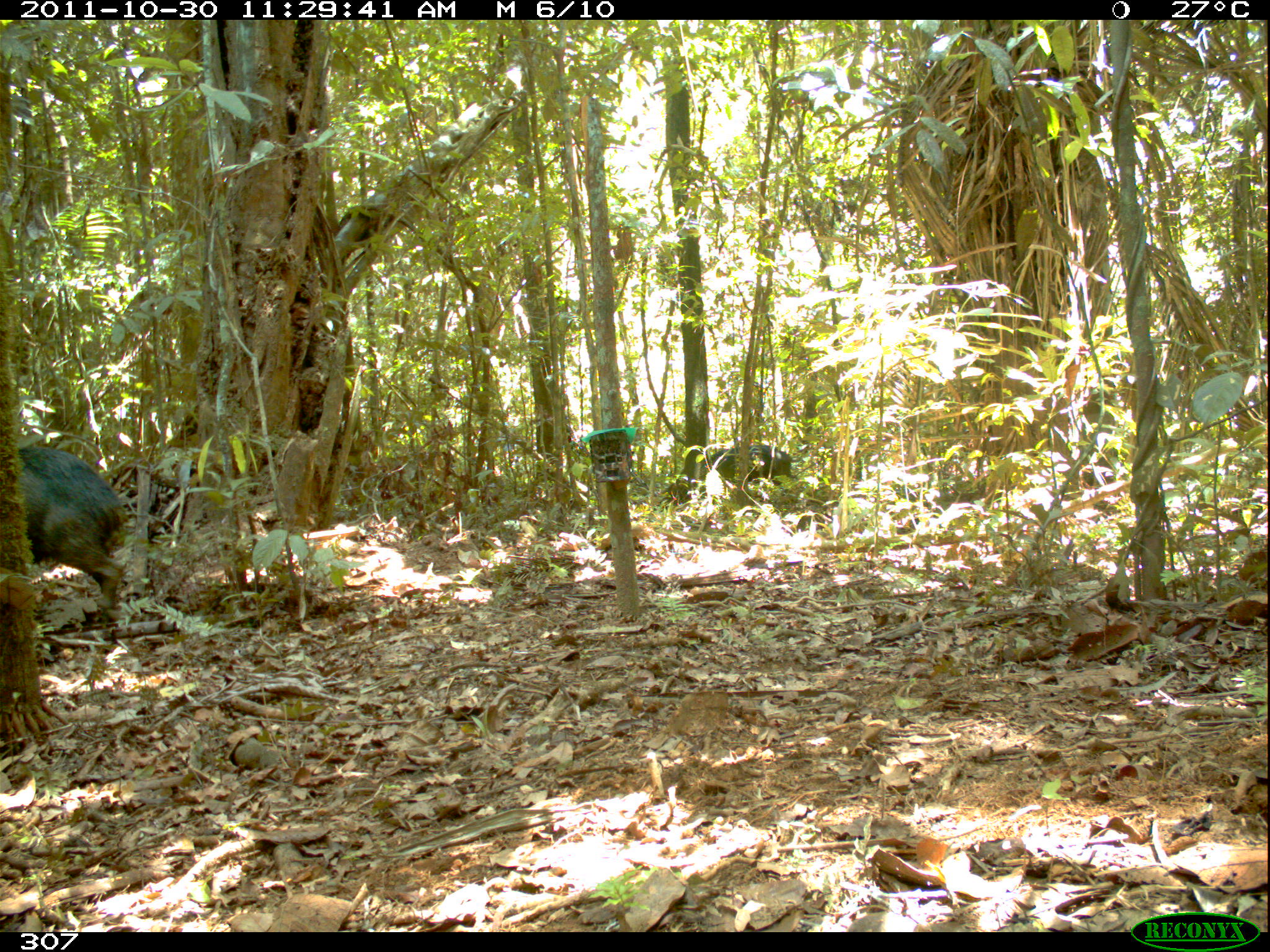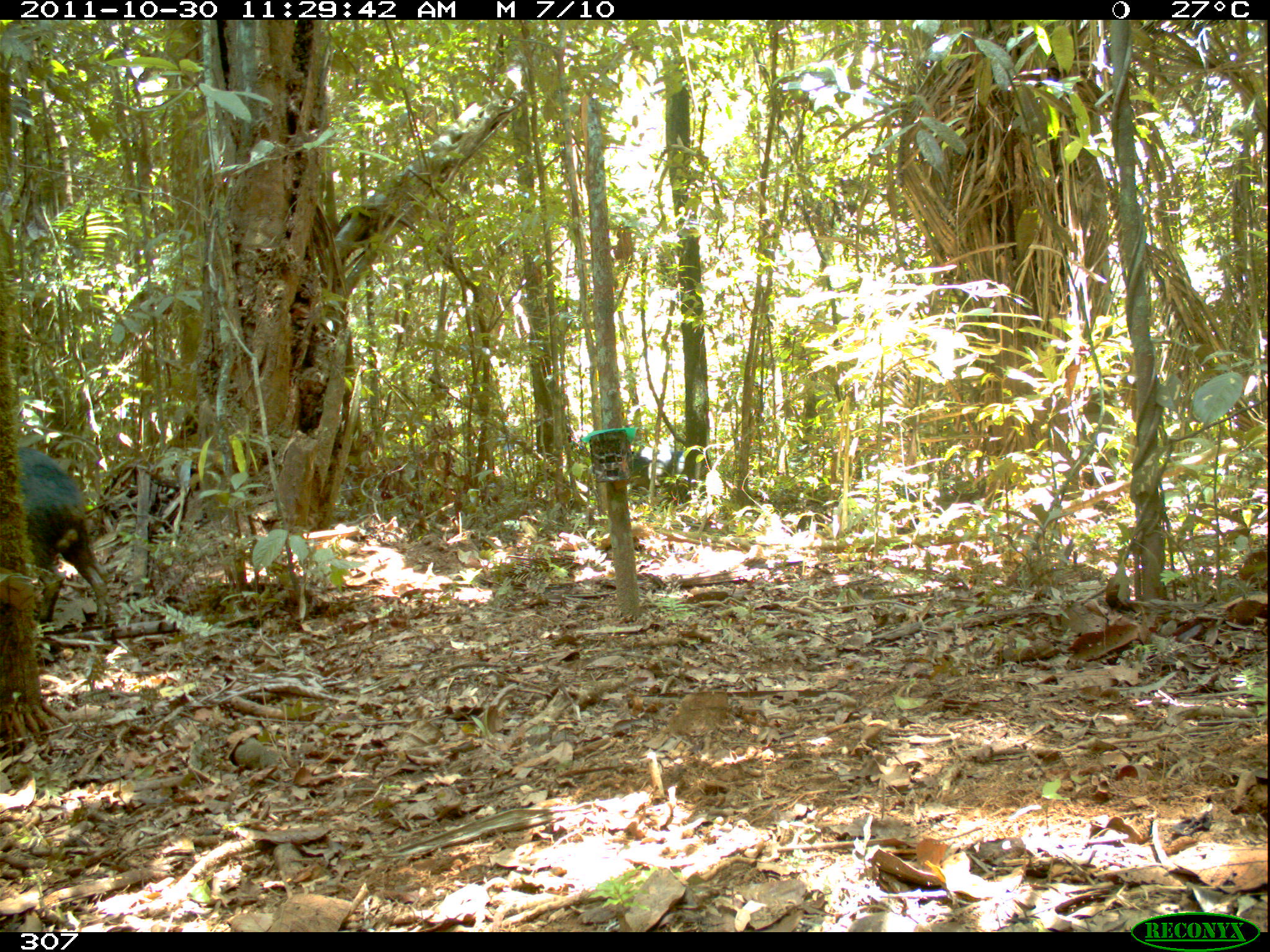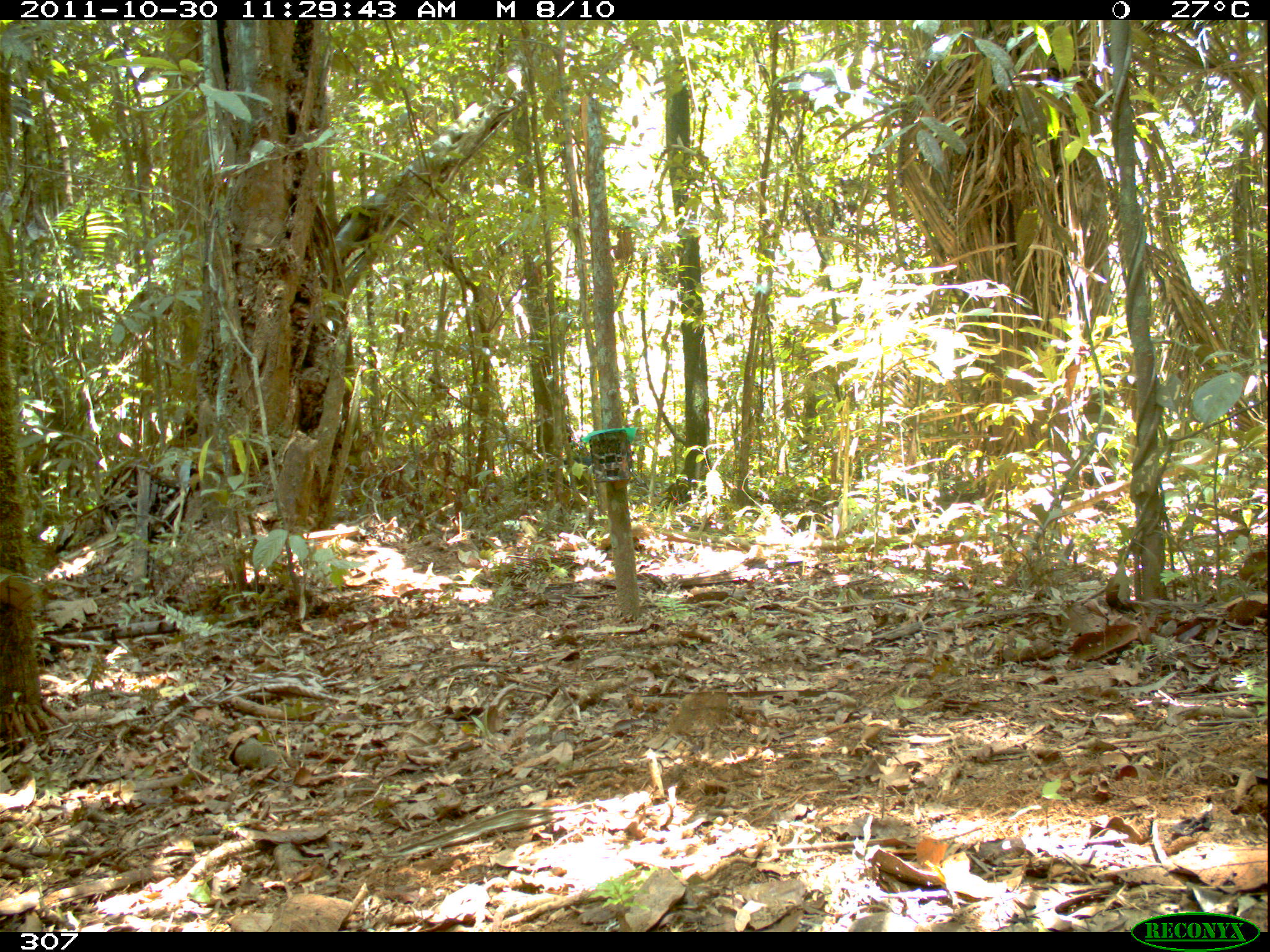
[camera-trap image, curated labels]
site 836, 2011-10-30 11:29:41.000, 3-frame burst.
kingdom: Animalia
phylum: Chordata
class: Mammalia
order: Artiodactyla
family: Tayassuidae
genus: Tayassu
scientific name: Tayassu pecari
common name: white-lipped peccary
Tayassu pecari (white-lipped peccary).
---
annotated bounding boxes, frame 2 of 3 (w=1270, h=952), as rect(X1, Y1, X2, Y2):
tayassu pecari: rect(14, 441, 111, 625)